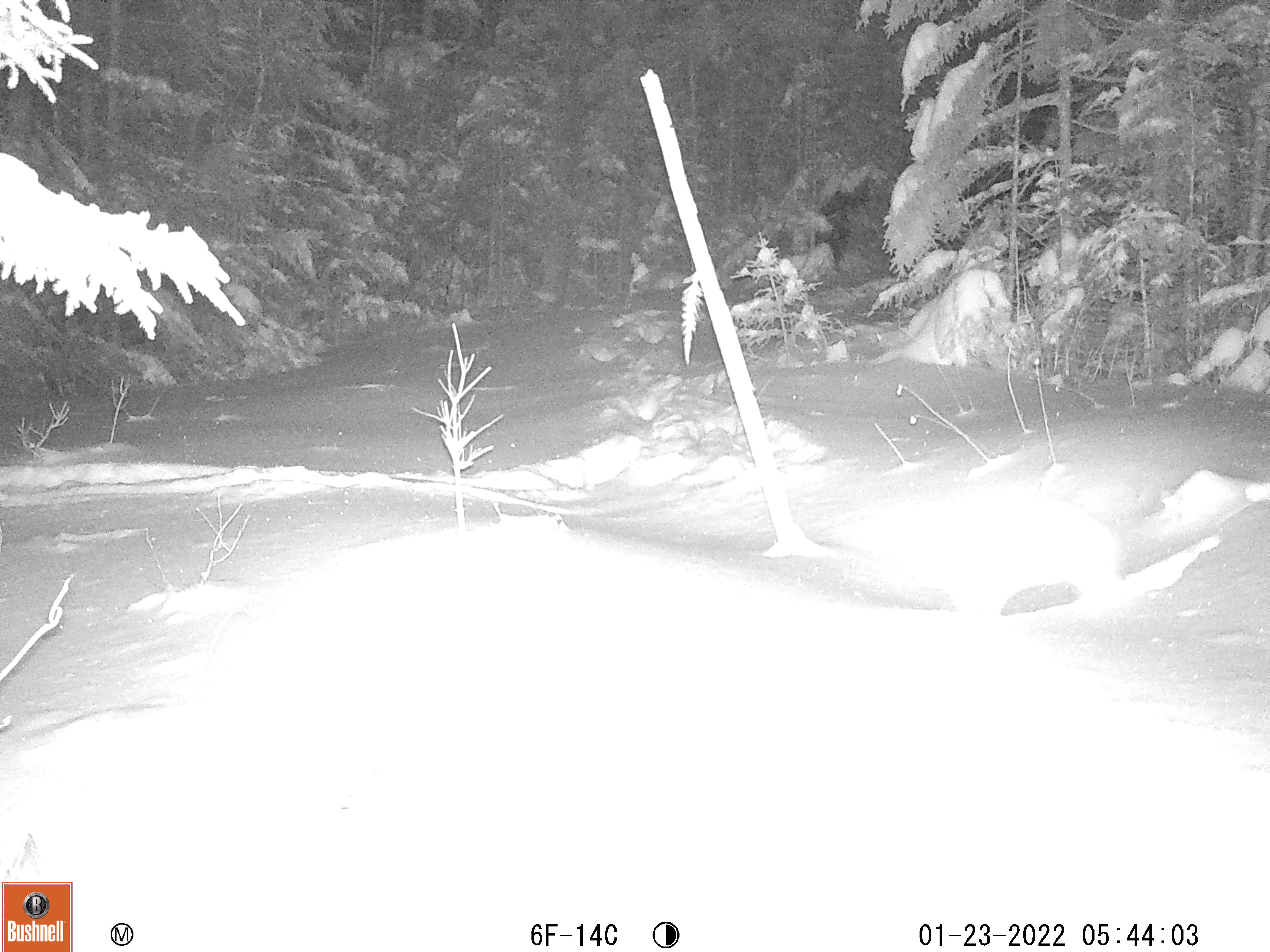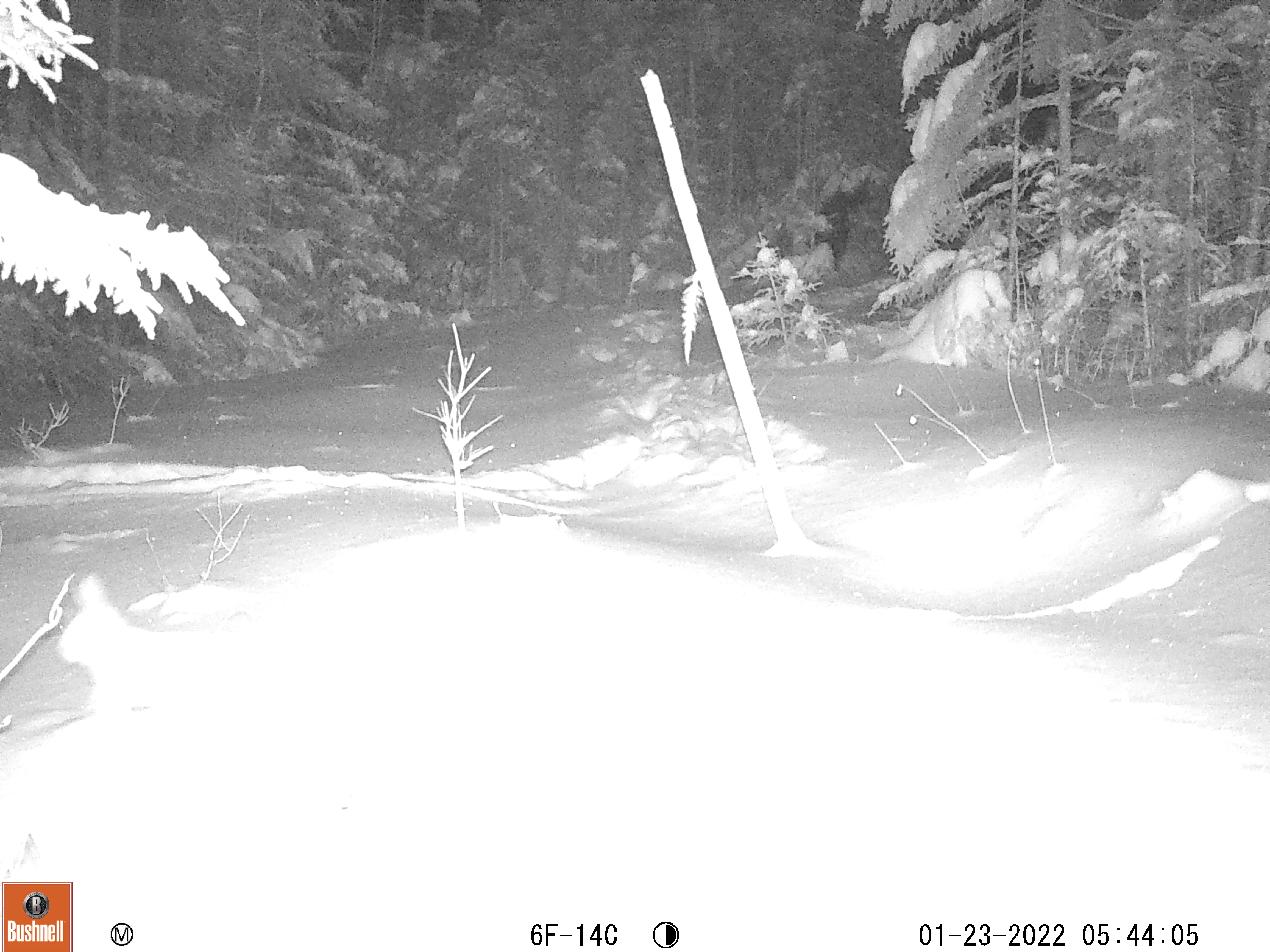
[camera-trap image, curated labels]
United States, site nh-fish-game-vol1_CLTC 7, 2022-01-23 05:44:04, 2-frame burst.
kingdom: Animalia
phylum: Chordata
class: Mammalia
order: Lagomorpha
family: Leporidae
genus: Lepus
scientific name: Lepus americanus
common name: snowshoe hare